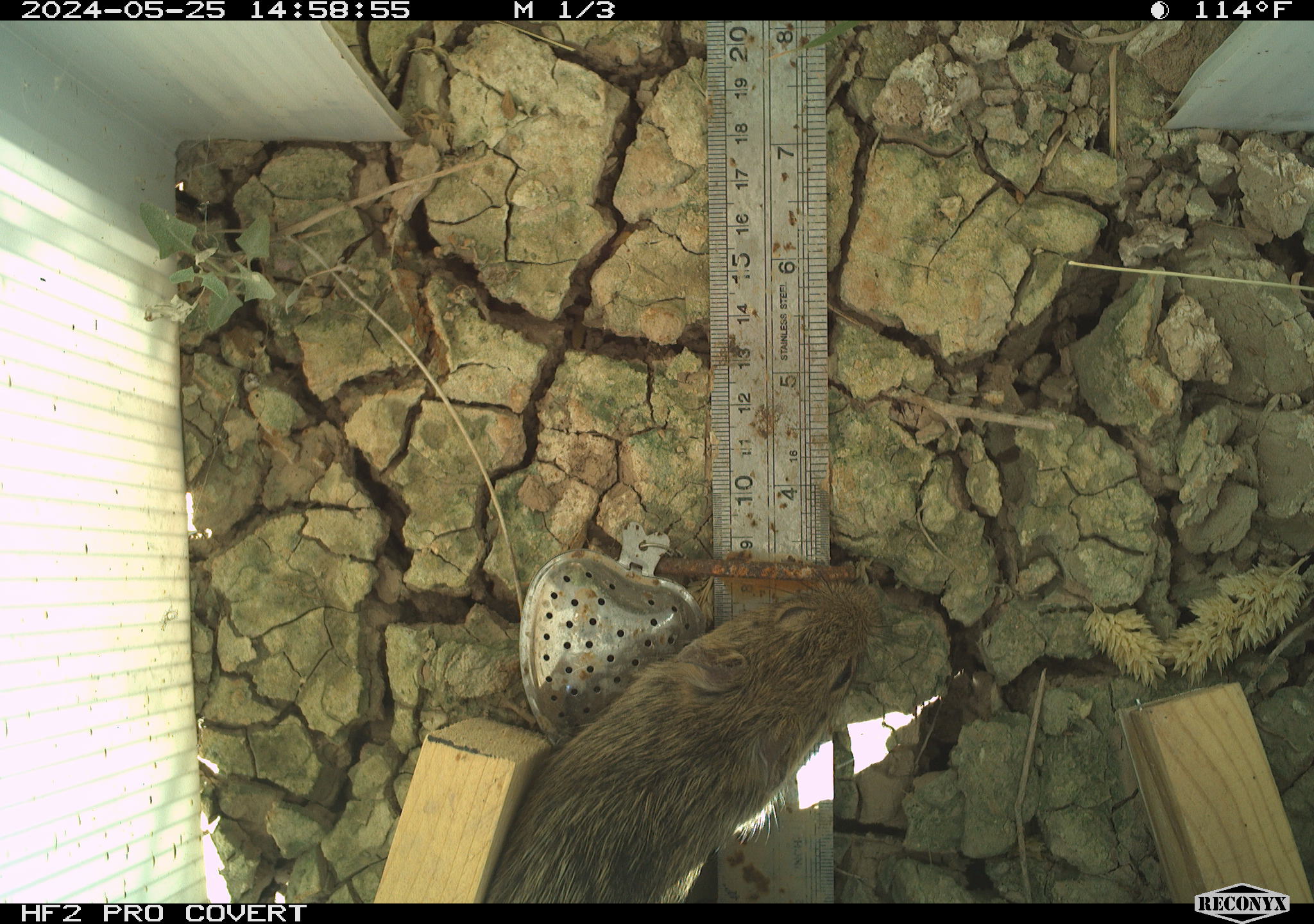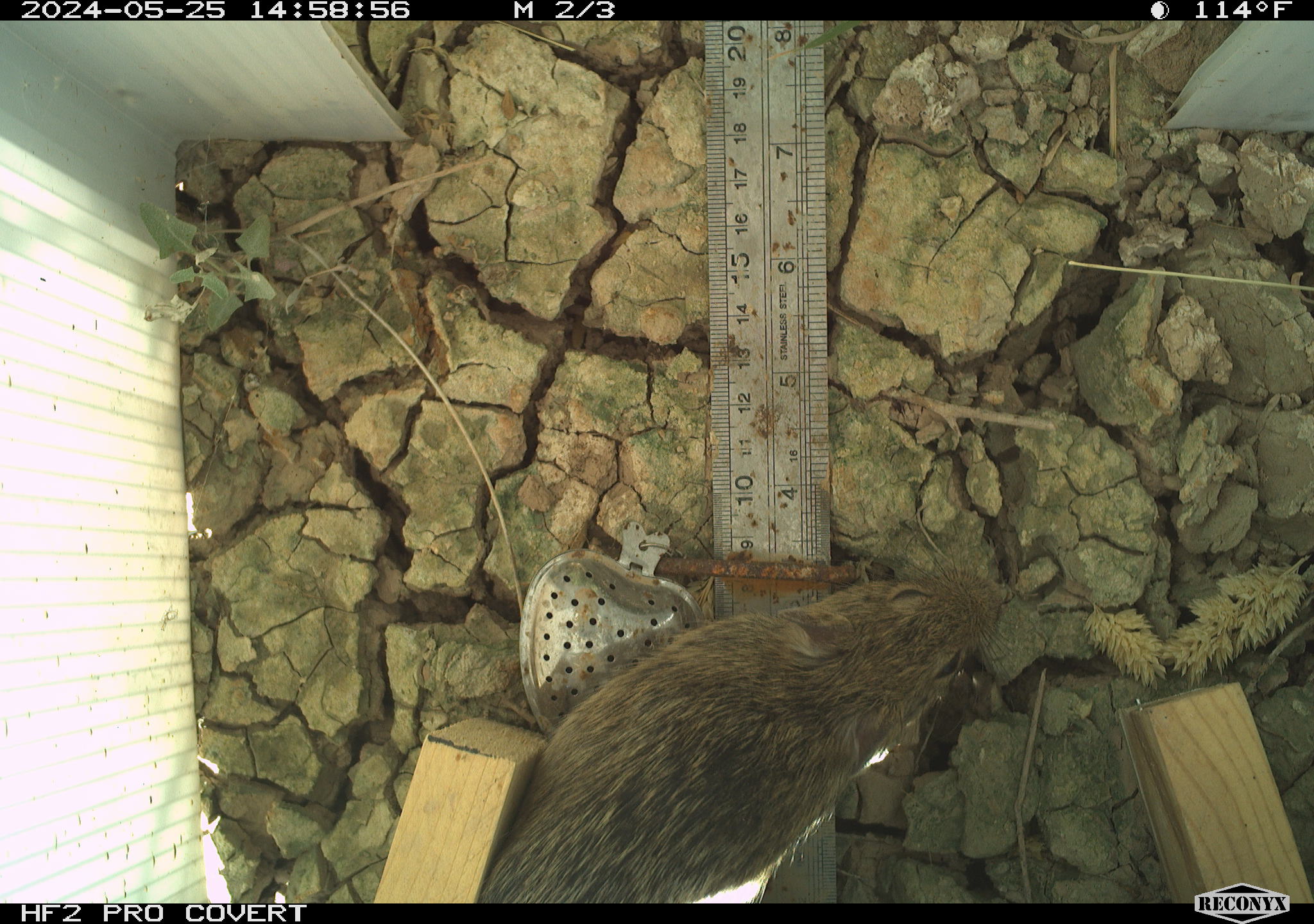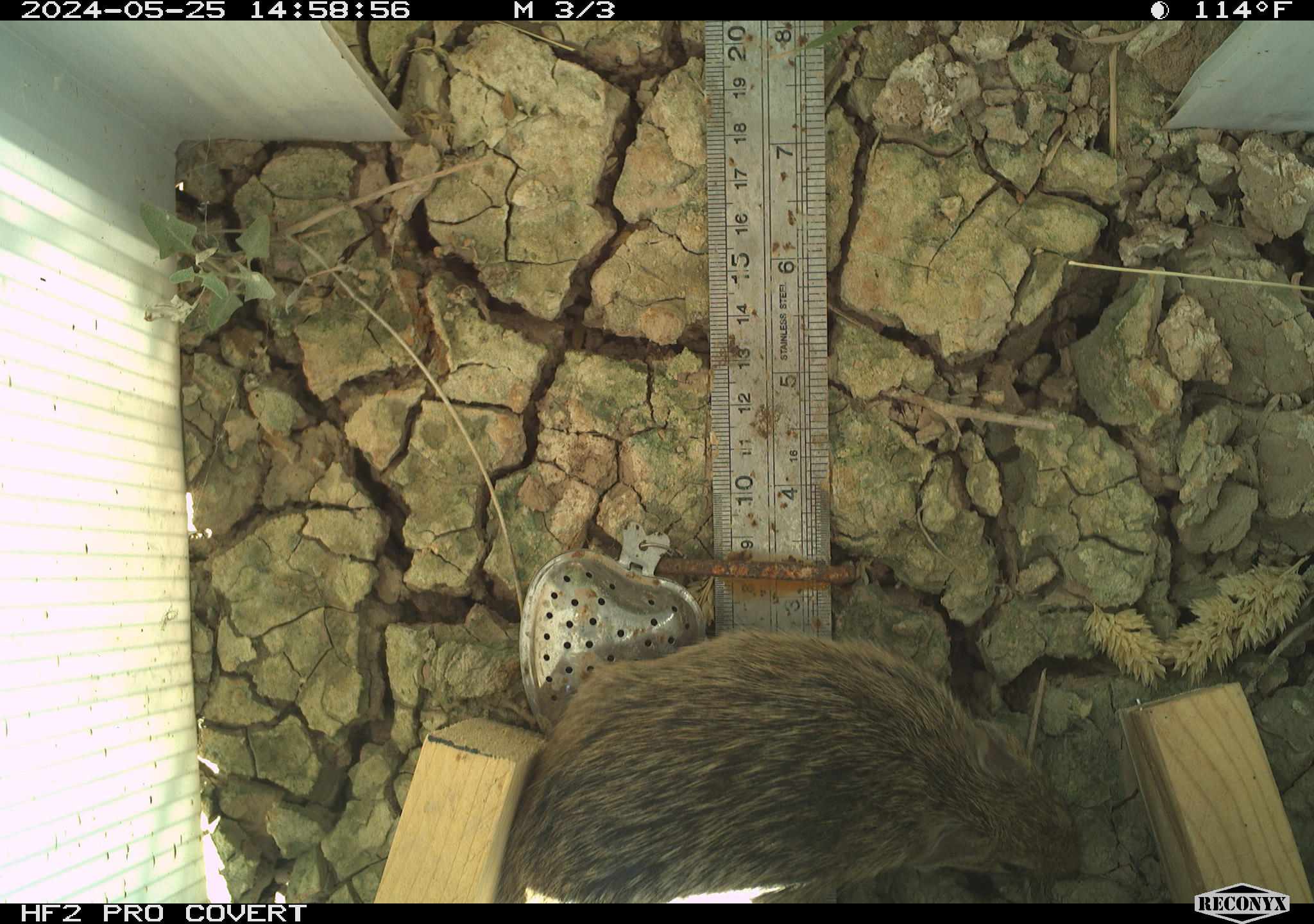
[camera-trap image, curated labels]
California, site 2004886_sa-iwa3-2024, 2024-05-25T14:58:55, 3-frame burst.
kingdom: Animalia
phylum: Chordata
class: Mammalia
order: Rodentia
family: Cricetidae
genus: Sigmodon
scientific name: Sigmodon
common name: cotton rat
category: sigmodon species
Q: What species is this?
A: Sigmodon species (cotton rat) (Sigmodon).